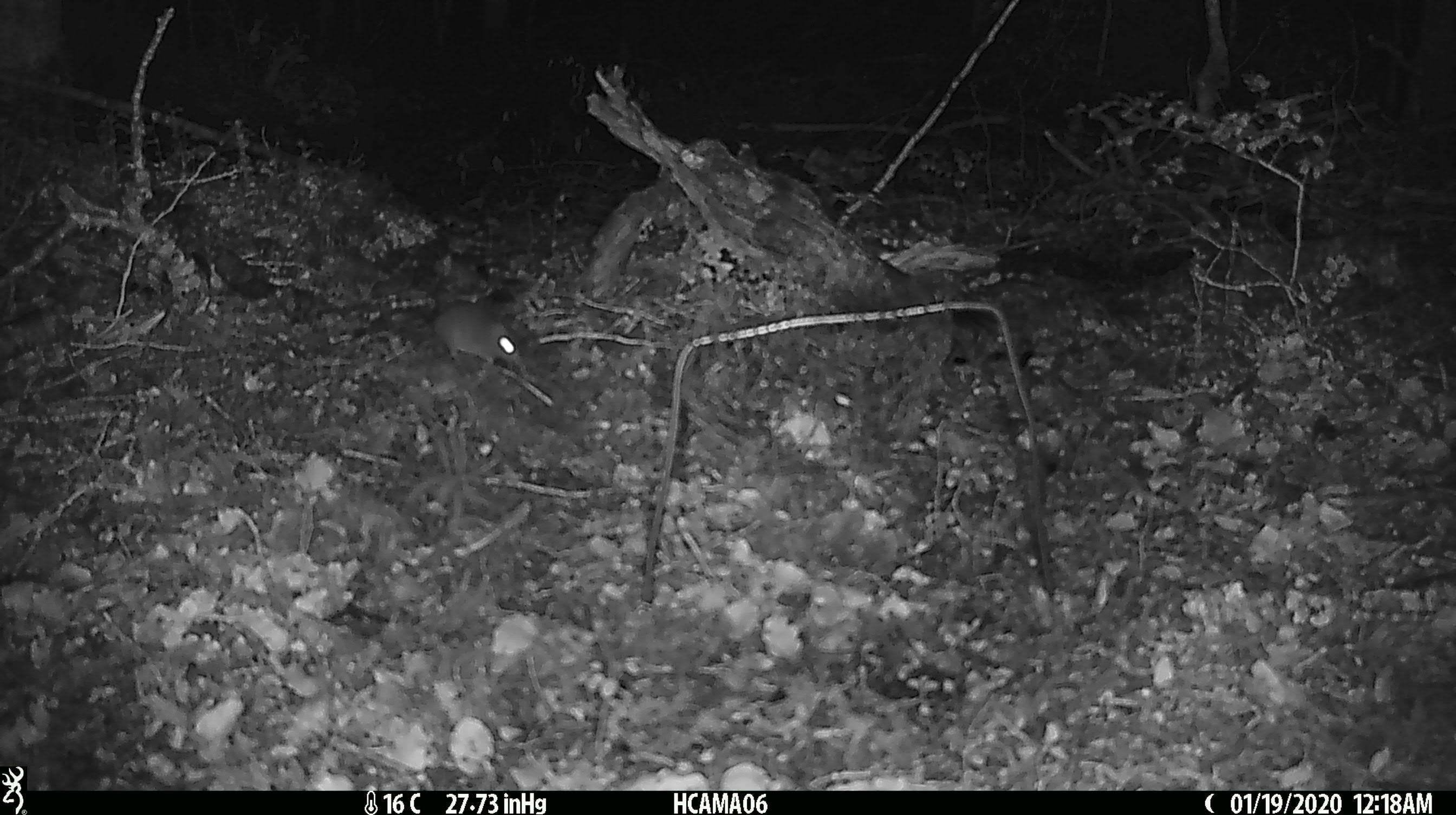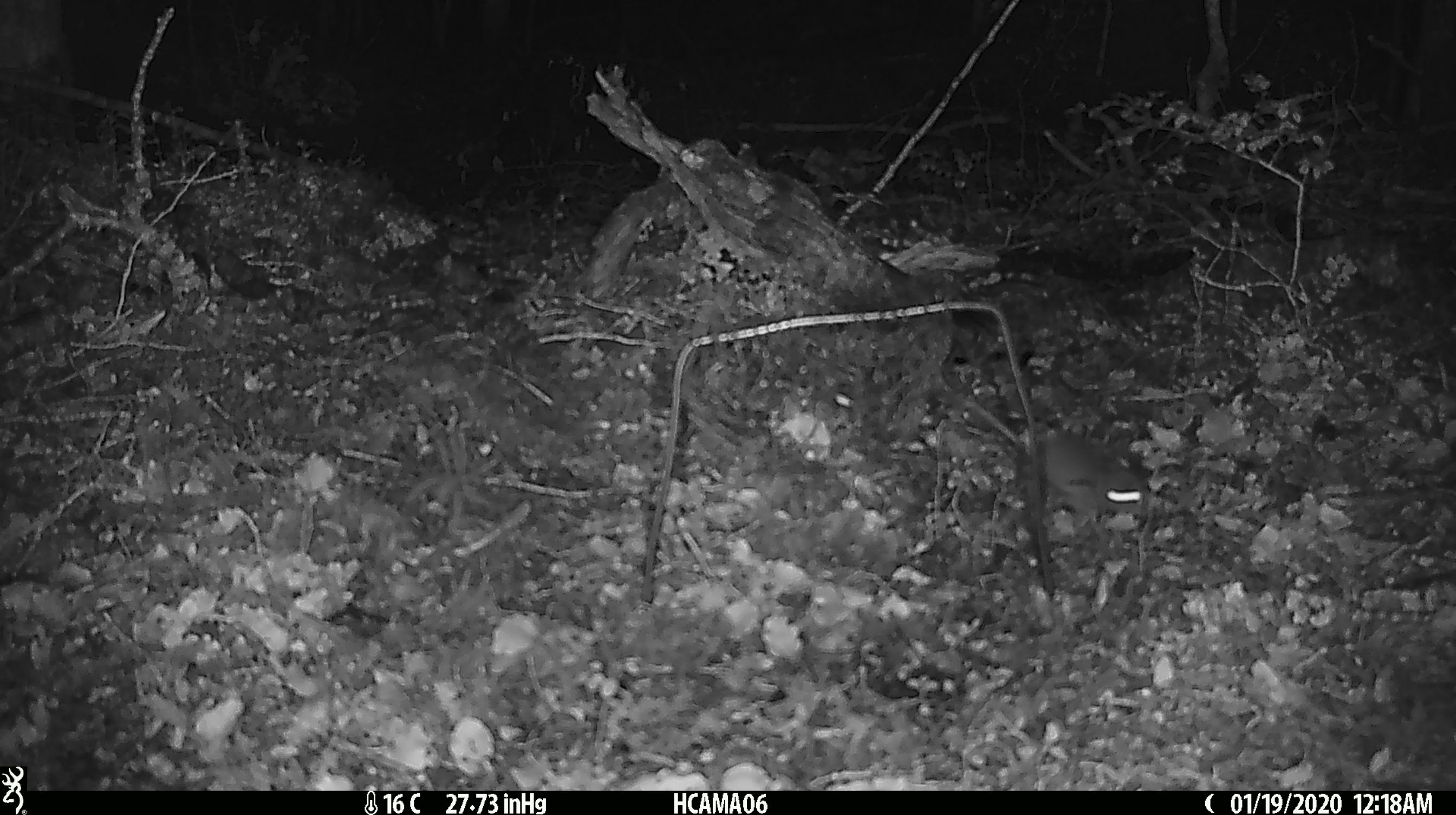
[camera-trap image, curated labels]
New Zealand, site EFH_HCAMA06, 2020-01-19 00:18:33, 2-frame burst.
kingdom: Animalia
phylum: Chordata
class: Mammalia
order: Rodentia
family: Muridae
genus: Mus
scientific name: Mus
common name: mouse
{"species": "mouse (Mus)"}